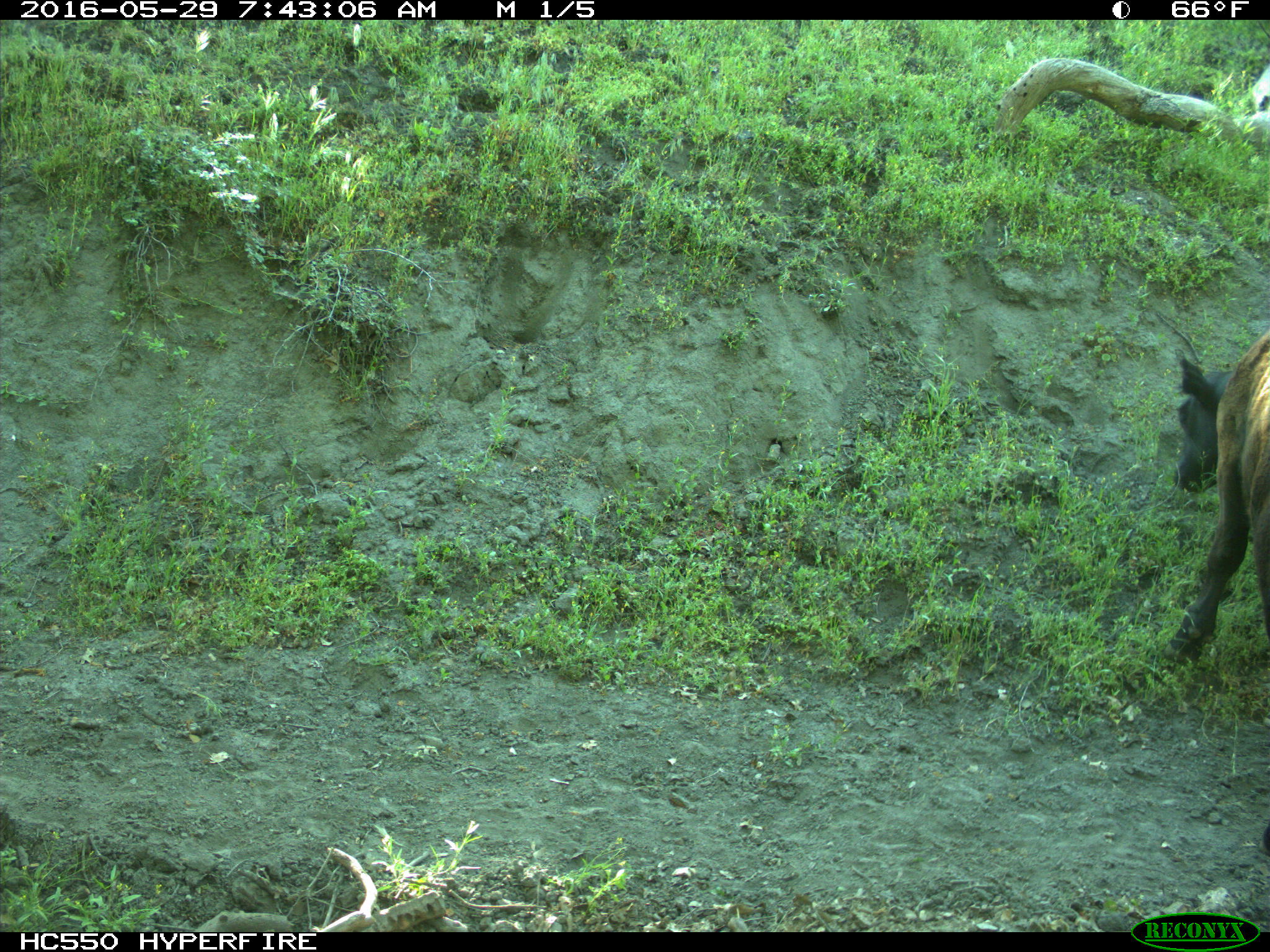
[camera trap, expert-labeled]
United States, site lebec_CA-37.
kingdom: Animalia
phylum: Chordata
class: Mammalia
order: Artiodactyla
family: Bovidae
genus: Bos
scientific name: Bos taurus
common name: domestic cow